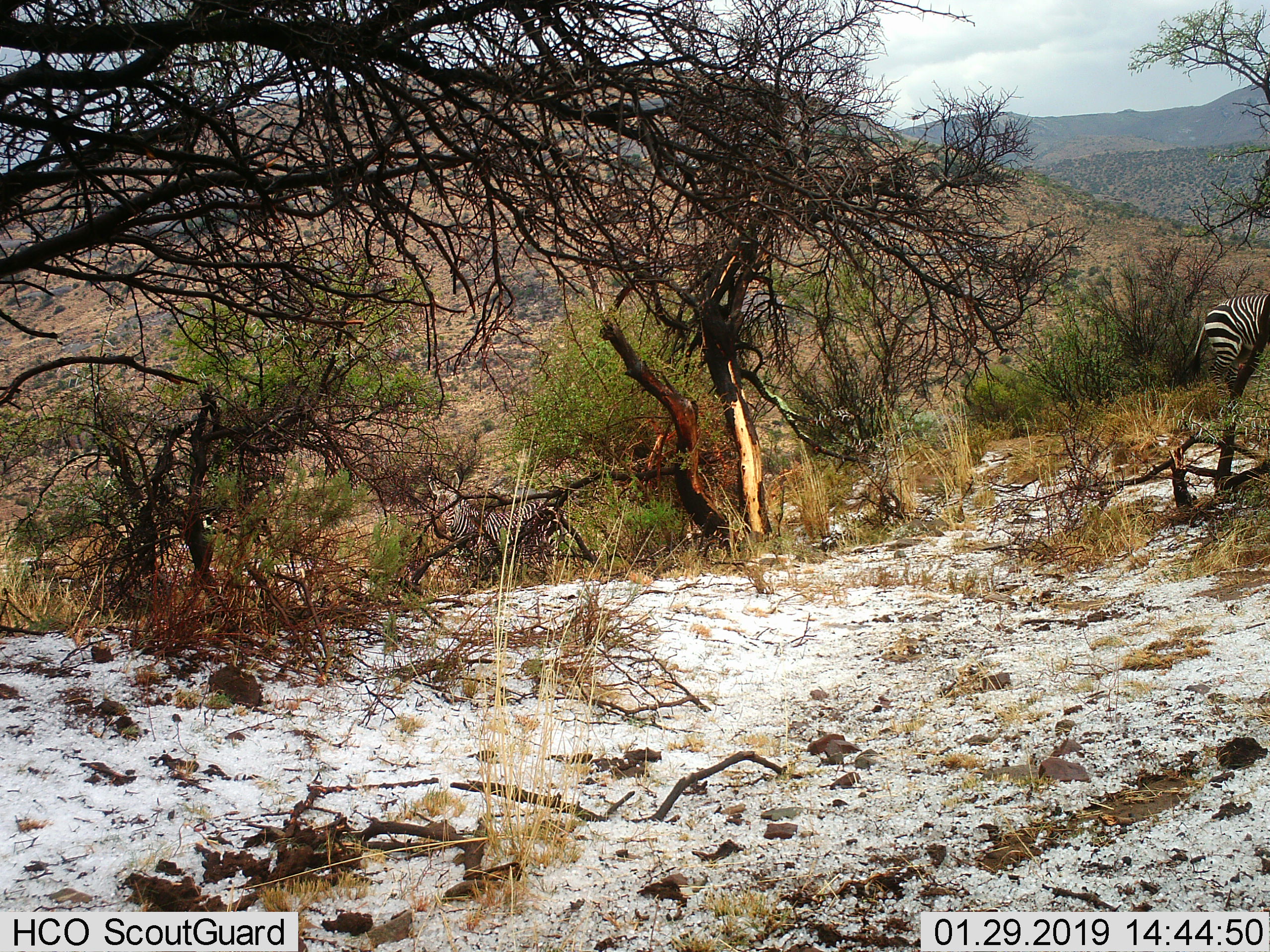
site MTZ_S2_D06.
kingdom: Animalia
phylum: Chordata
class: Mammalia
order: Perissodactyla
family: Equidae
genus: Equus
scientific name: Equus zebra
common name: mountain zebra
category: zebramountain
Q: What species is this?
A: Zebramountain (mountain zebra) (Equus zebra).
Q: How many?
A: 2.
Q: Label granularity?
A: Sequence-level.